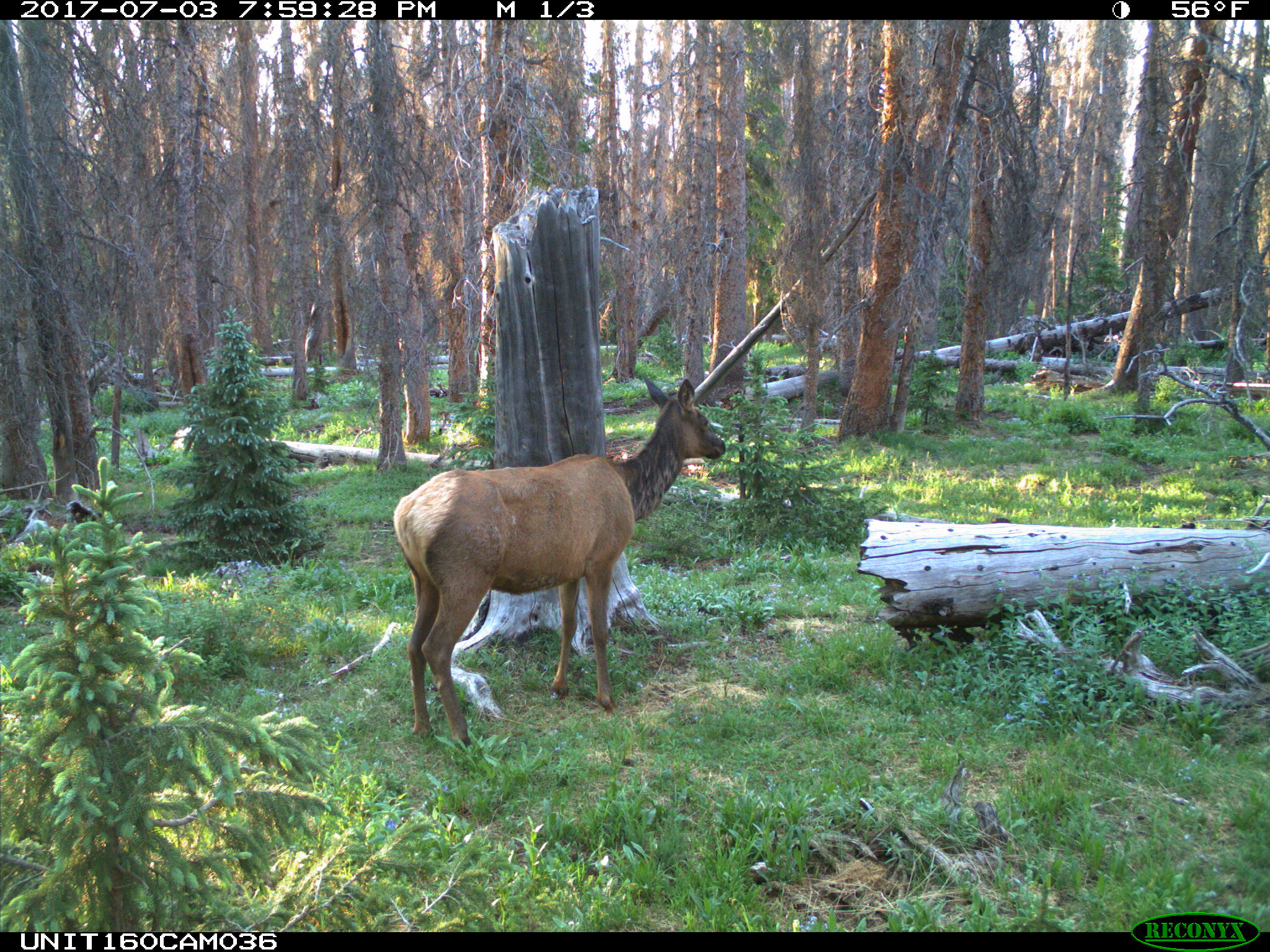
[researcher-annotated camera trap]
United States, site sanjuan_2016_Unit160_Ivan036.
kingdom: Animalia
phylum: Chordata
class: Mammalia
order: Artiodactyla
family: Cervidae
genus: Cervus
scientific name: Cervus elaphus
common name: red deer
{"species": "Cervus elaphus (red deer)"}